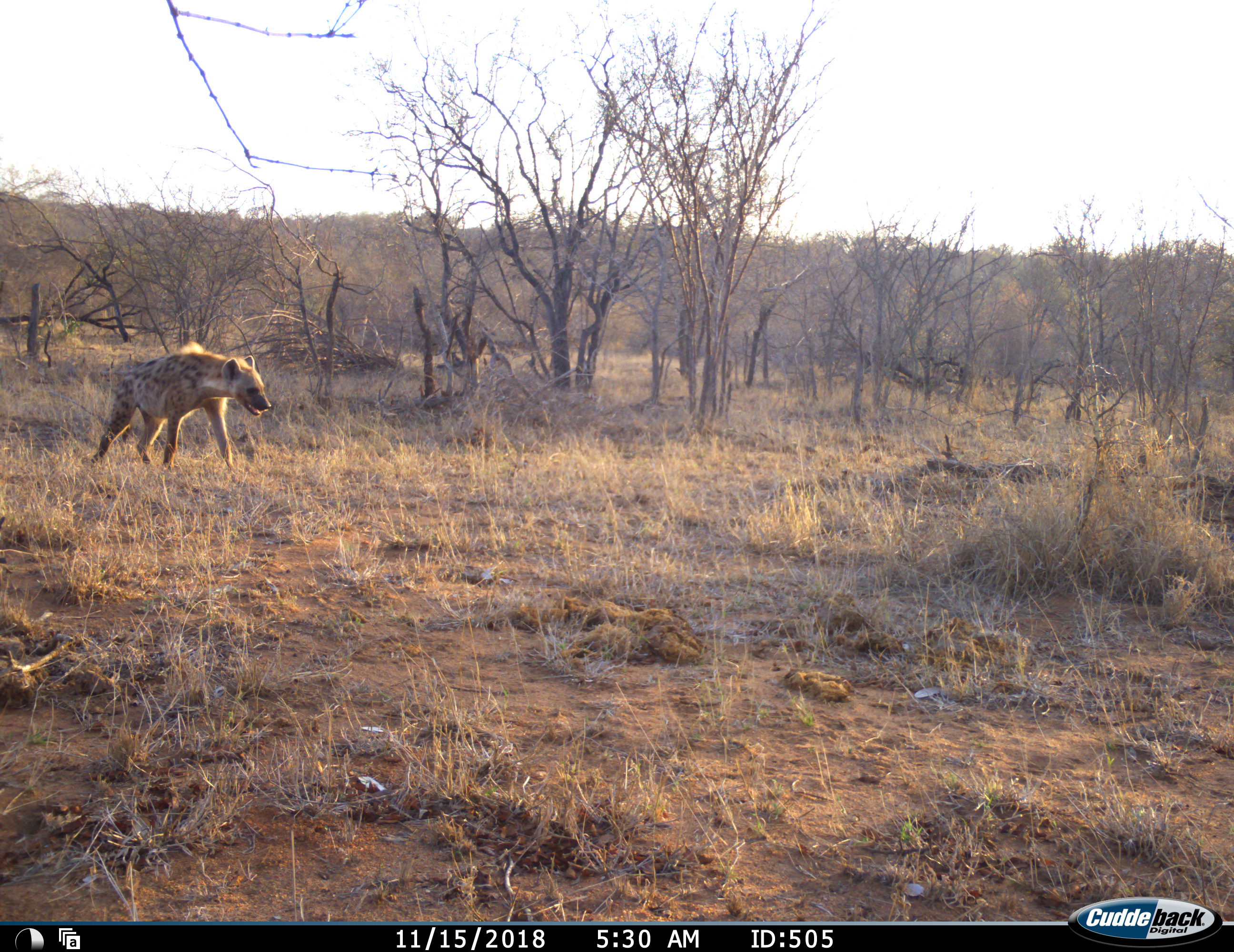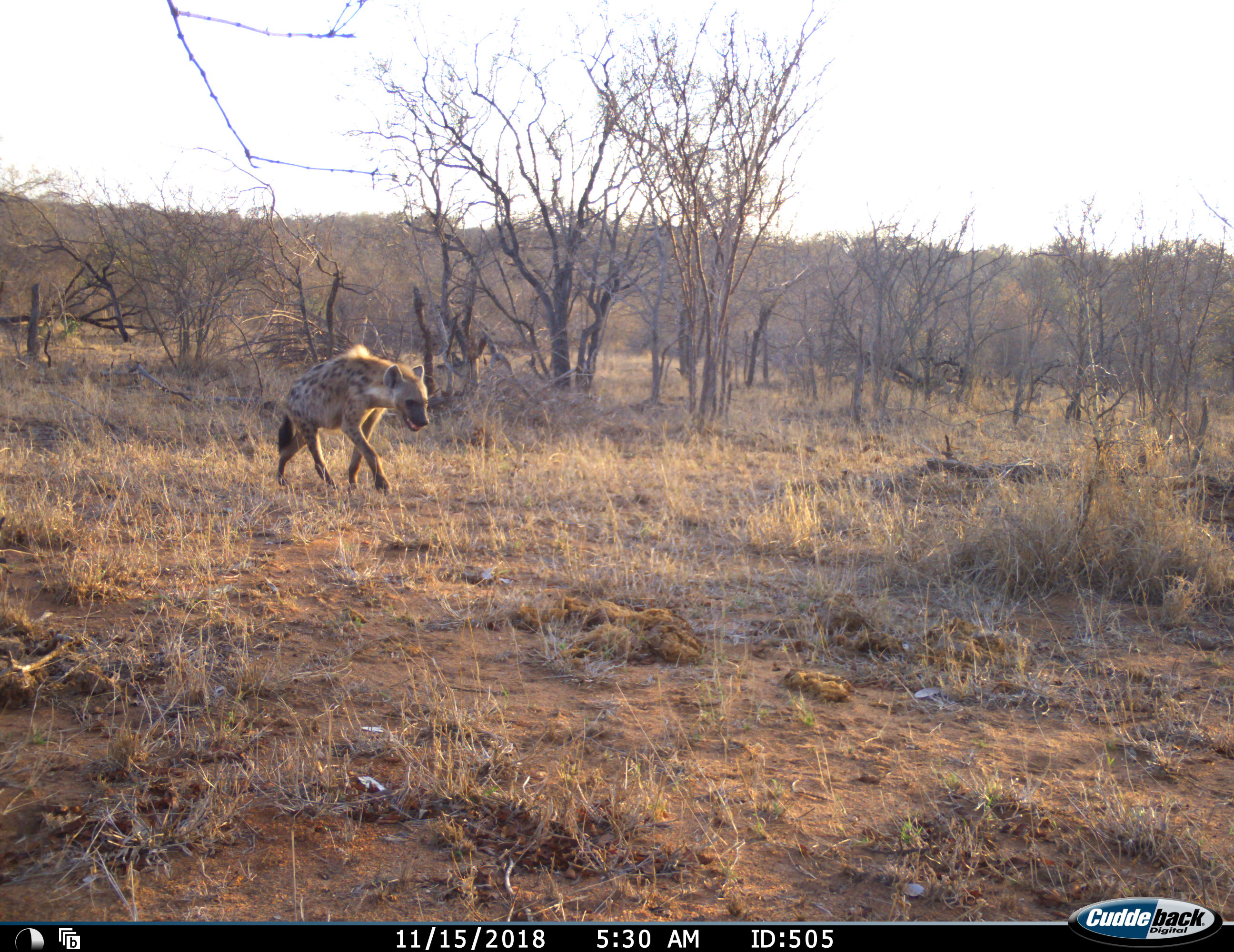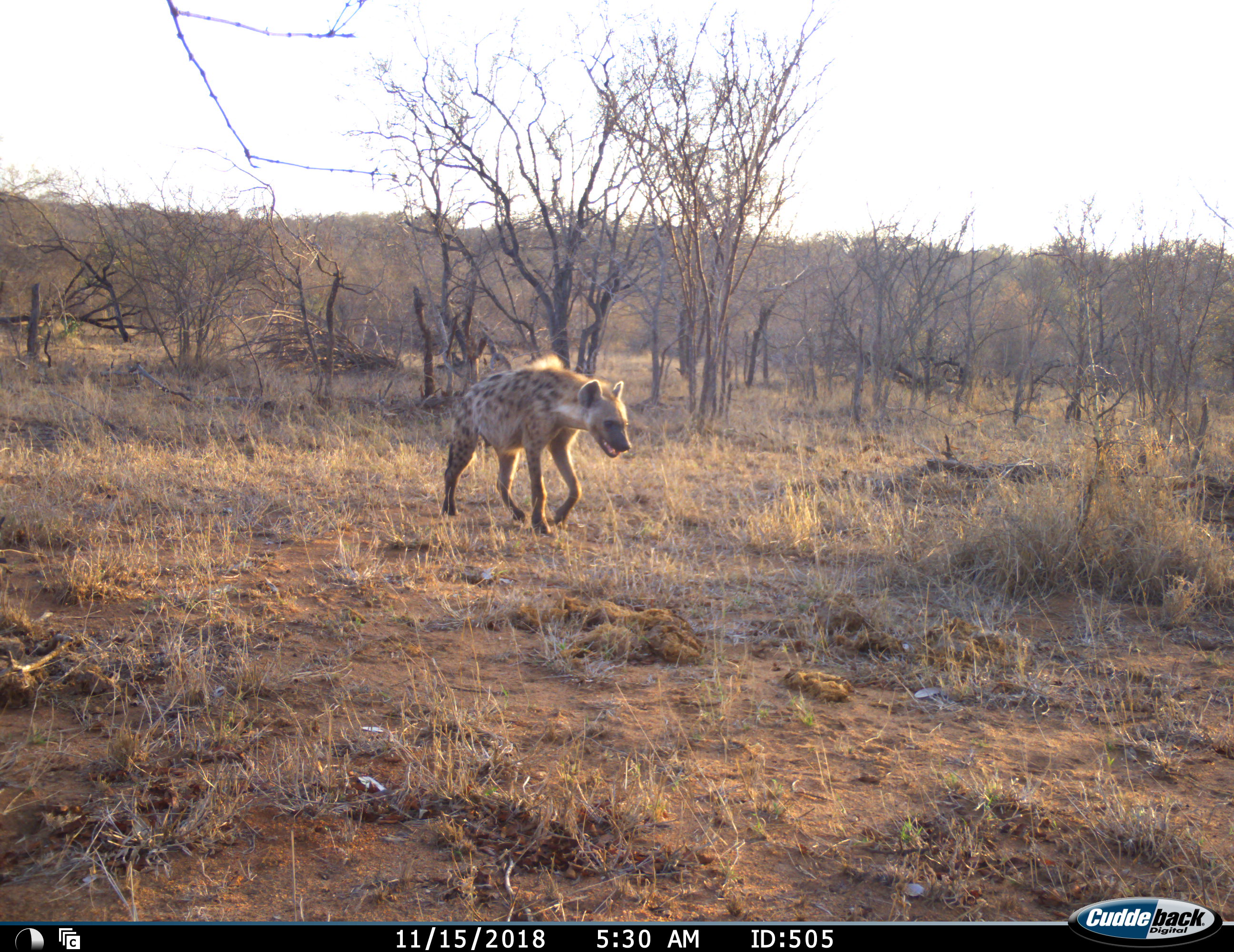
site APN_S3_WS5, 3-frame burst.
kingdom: Animalia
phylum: Chordata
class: Mammalia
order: Carnivora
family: Hyaenidae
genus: Crocuta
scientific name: Crocuta crocuta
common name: spotted hyena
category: hyenaspotted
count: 1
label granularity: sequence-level